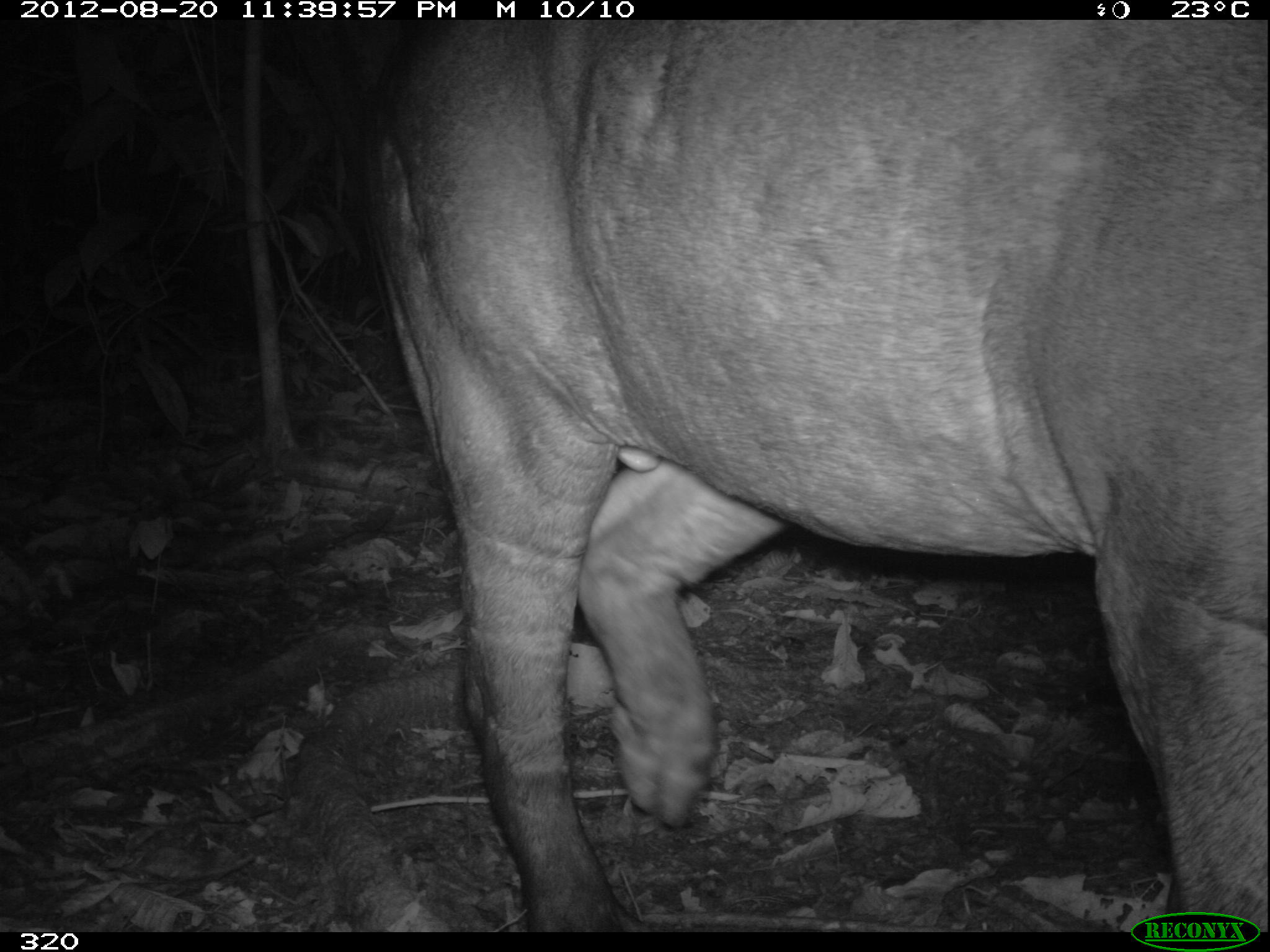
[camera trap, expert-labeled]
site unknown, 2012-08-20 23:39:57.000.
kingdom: Animalia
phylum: Chordata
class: Mammalia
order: Perissodactyla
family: Tapiridae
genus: Tapirus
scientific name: Tapirus terrestris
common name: south american tapir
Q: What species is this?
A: Tapirus terrestris (south american tapir).